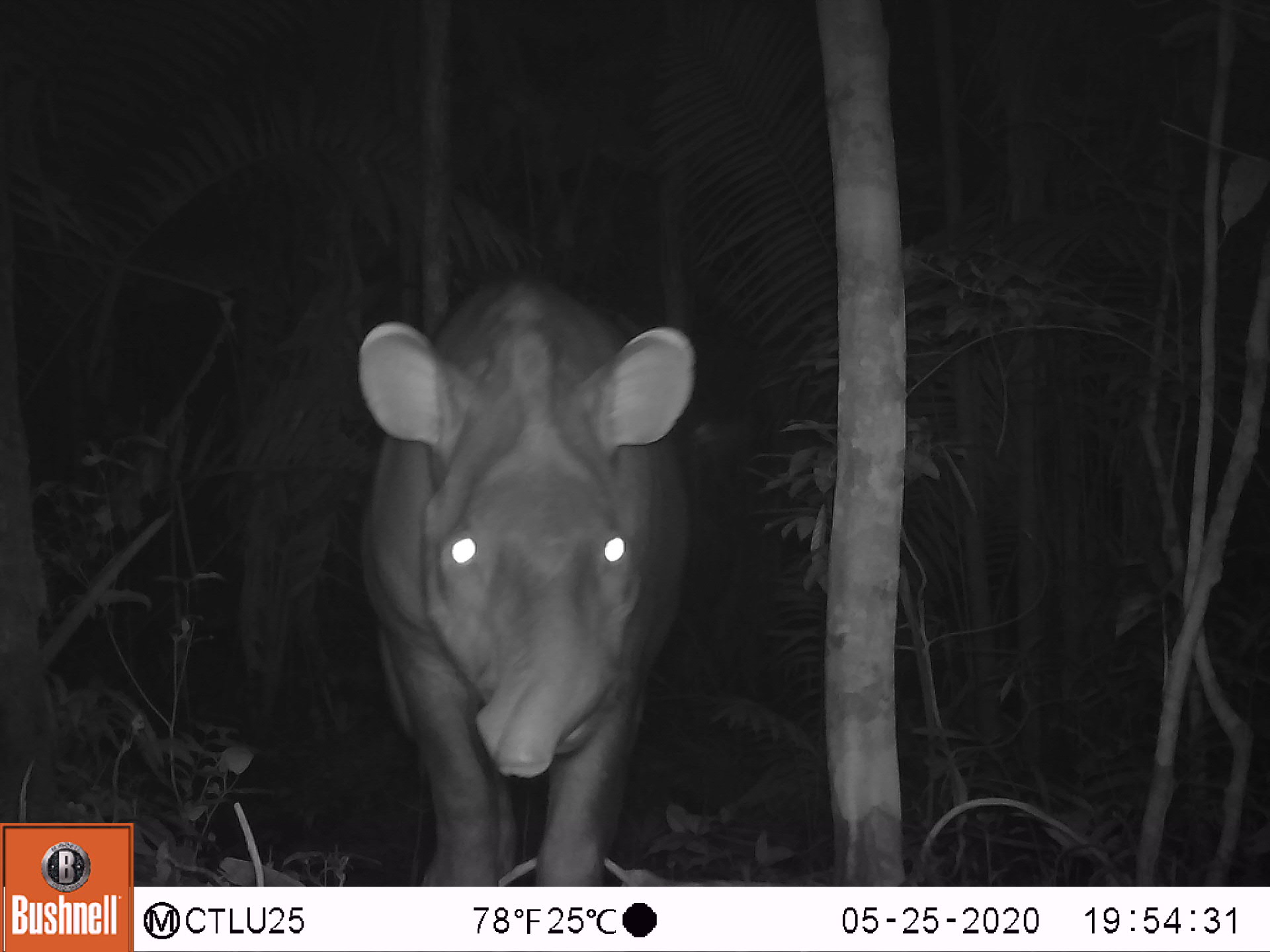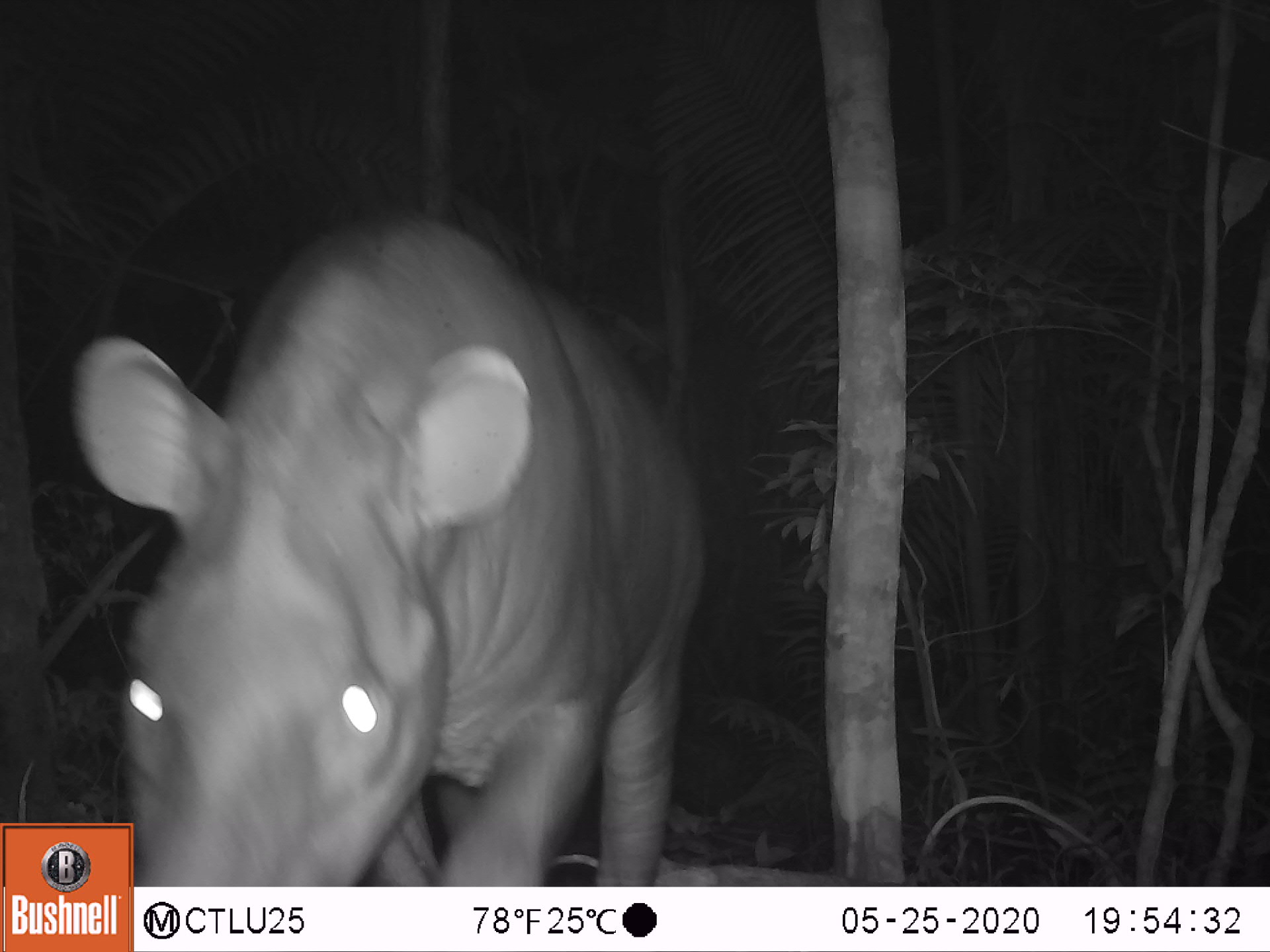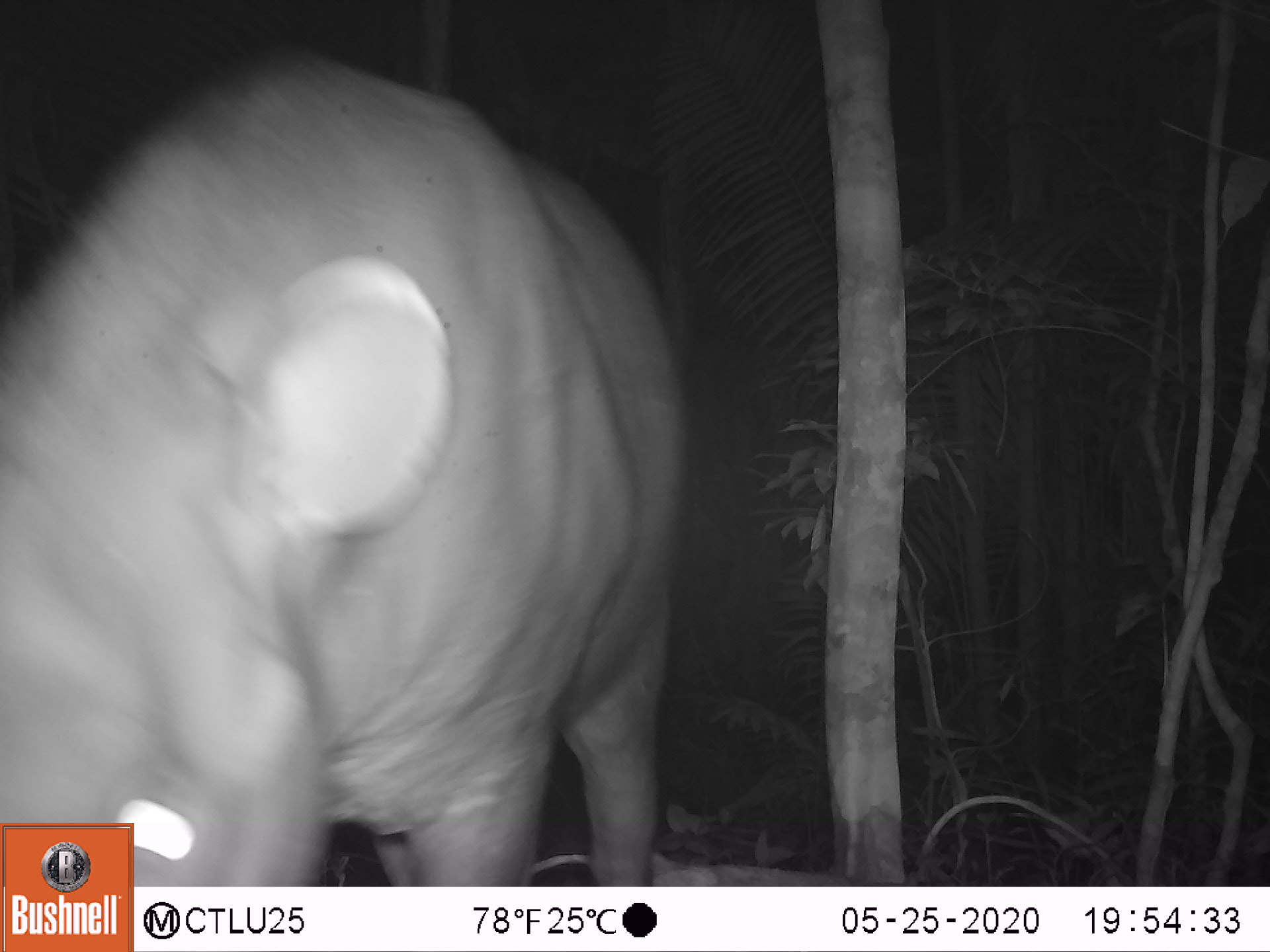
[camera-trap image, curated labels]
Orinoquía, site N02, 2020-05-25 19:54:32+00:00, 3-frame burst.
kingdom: Animalia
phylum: Chordata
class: Mammalia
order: Perissodactyla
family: Tapiridae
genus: Tapirus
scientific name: Tapirus terrestris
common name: lowland tapir